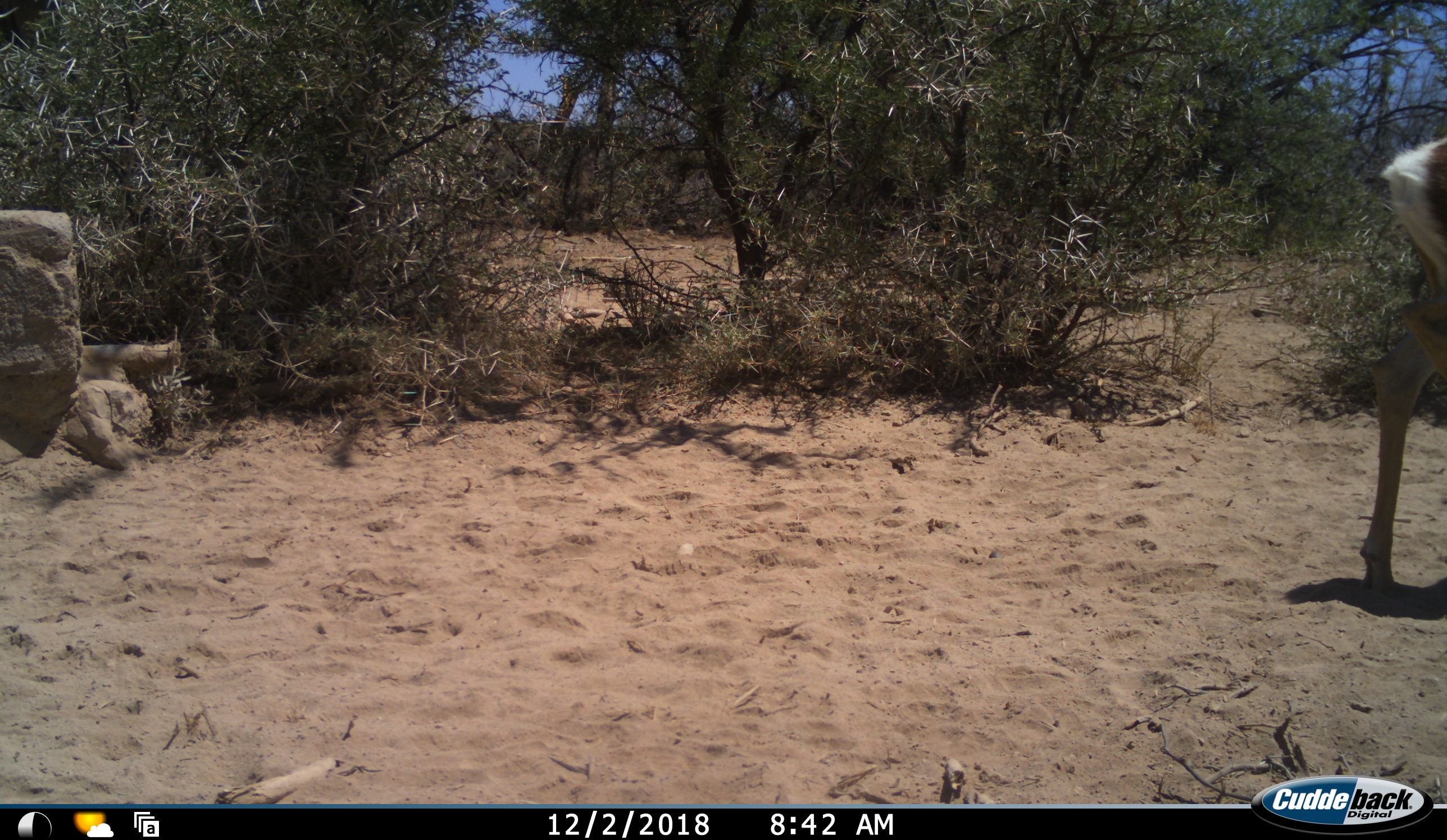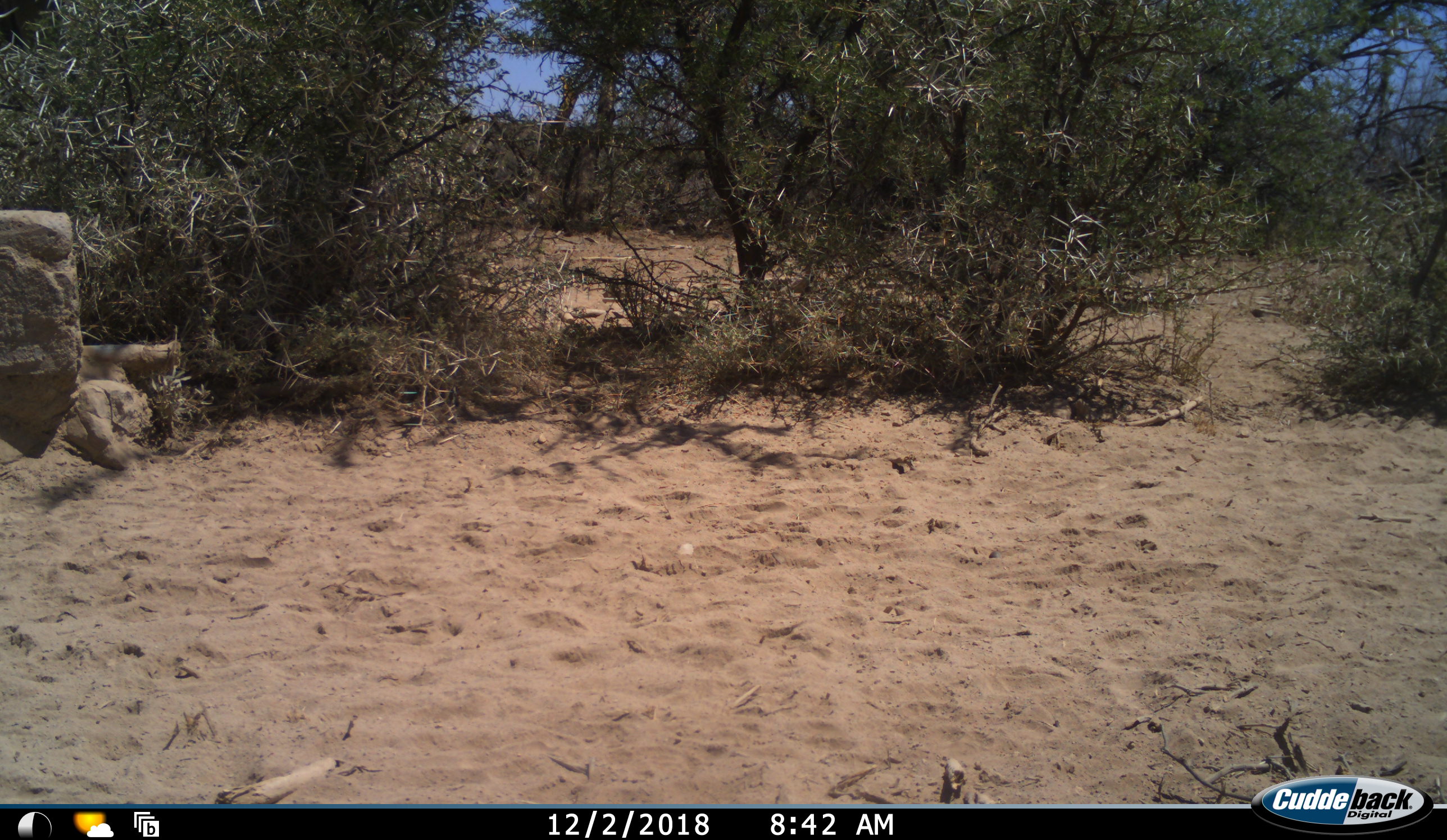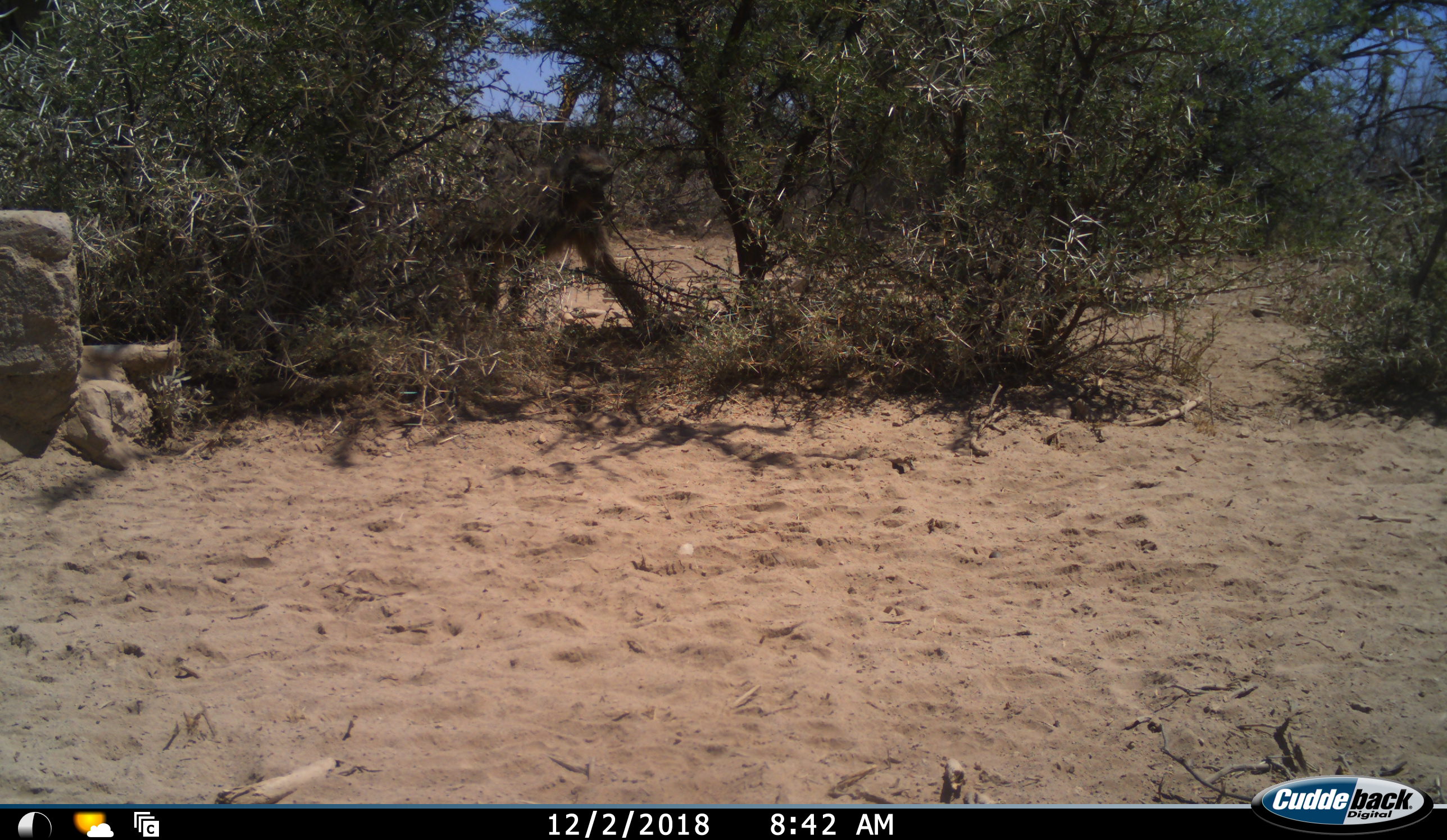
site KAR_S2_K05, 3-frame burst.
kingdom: Animalia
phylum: Chordata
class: Mammalia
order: Primates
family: Cercopithecidae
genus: Papio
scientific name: Papio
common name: baboon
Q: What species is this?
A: Baboon (Papio).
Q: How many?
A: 1.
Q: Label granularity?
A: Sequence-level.